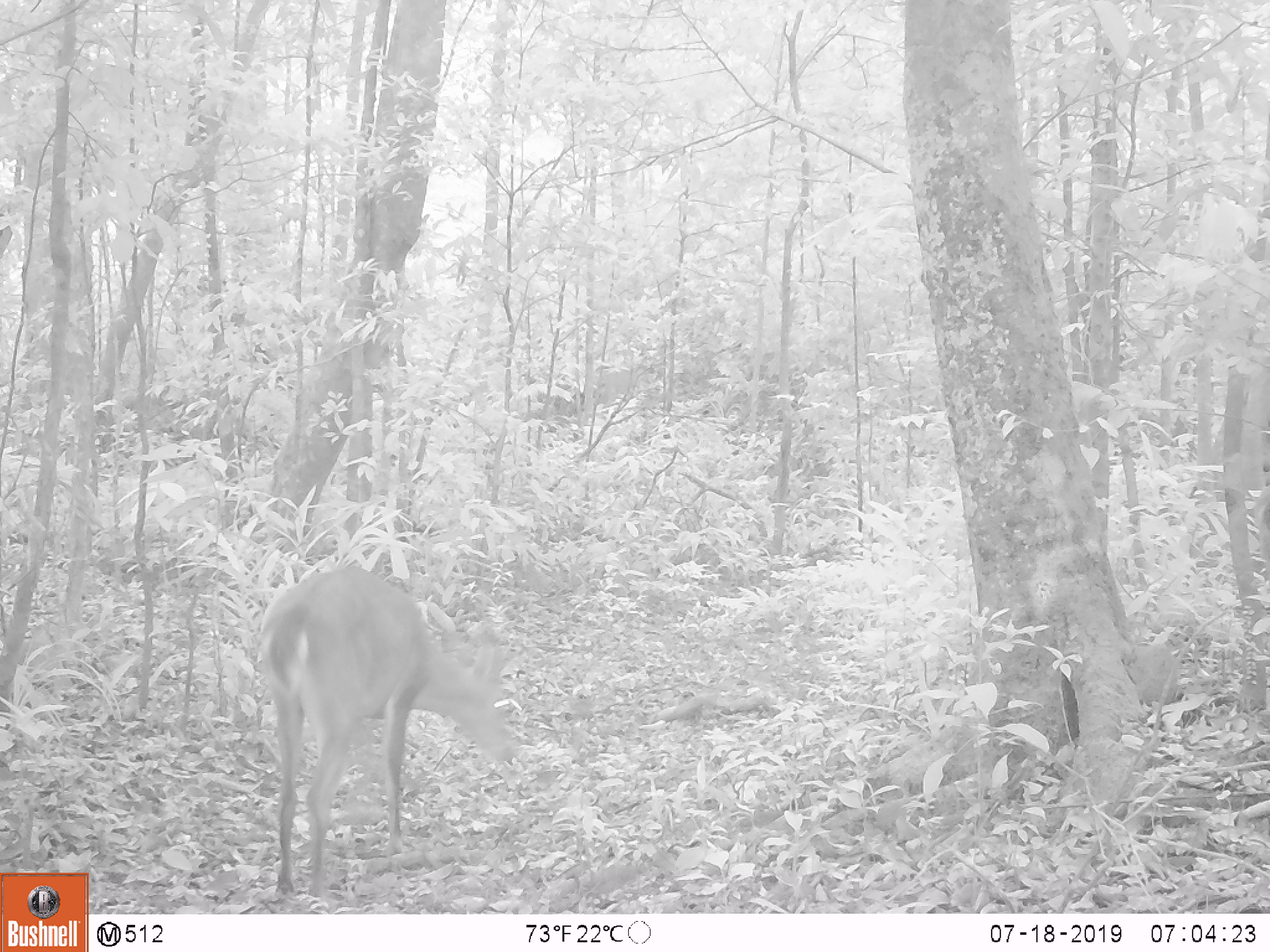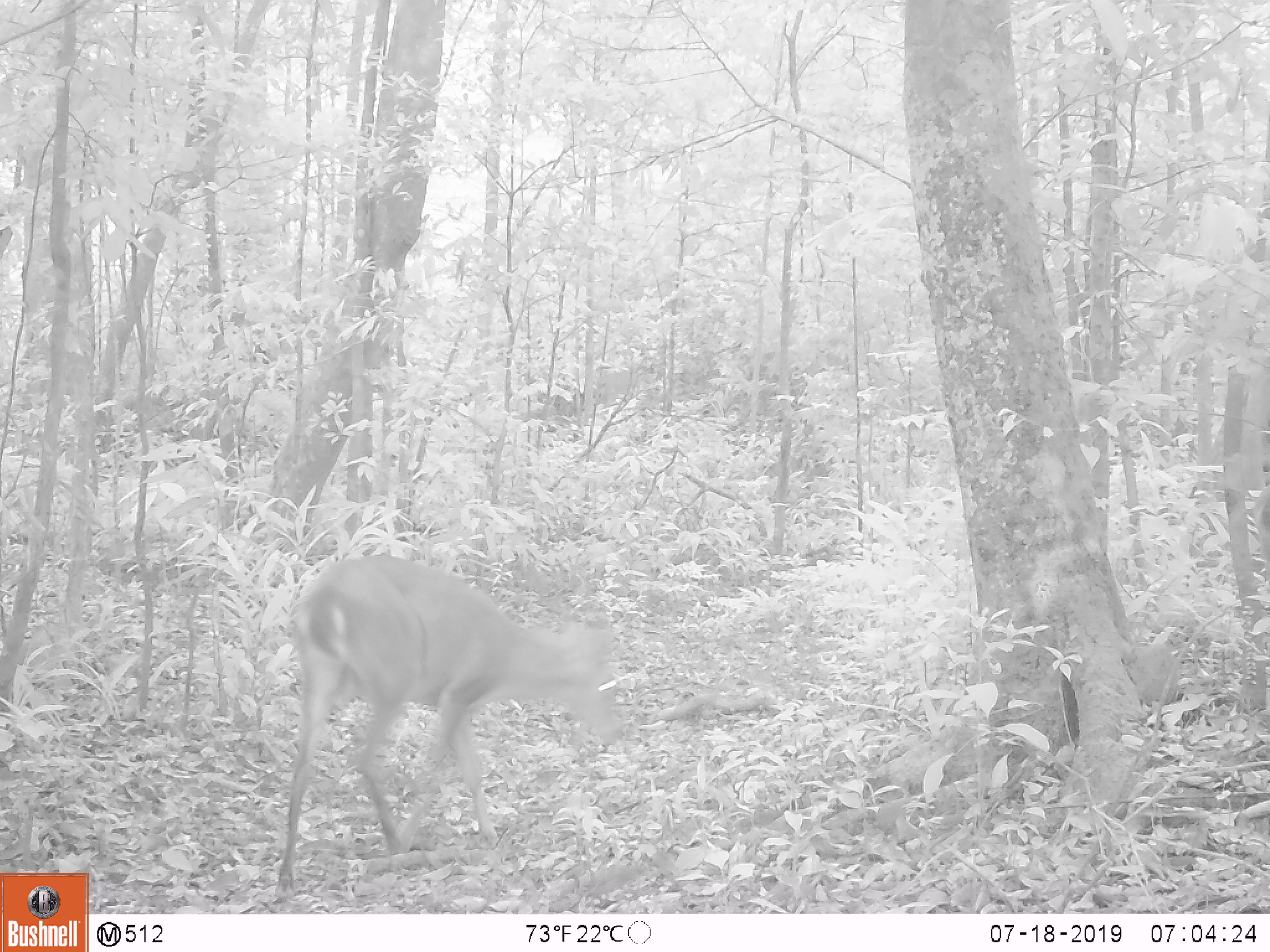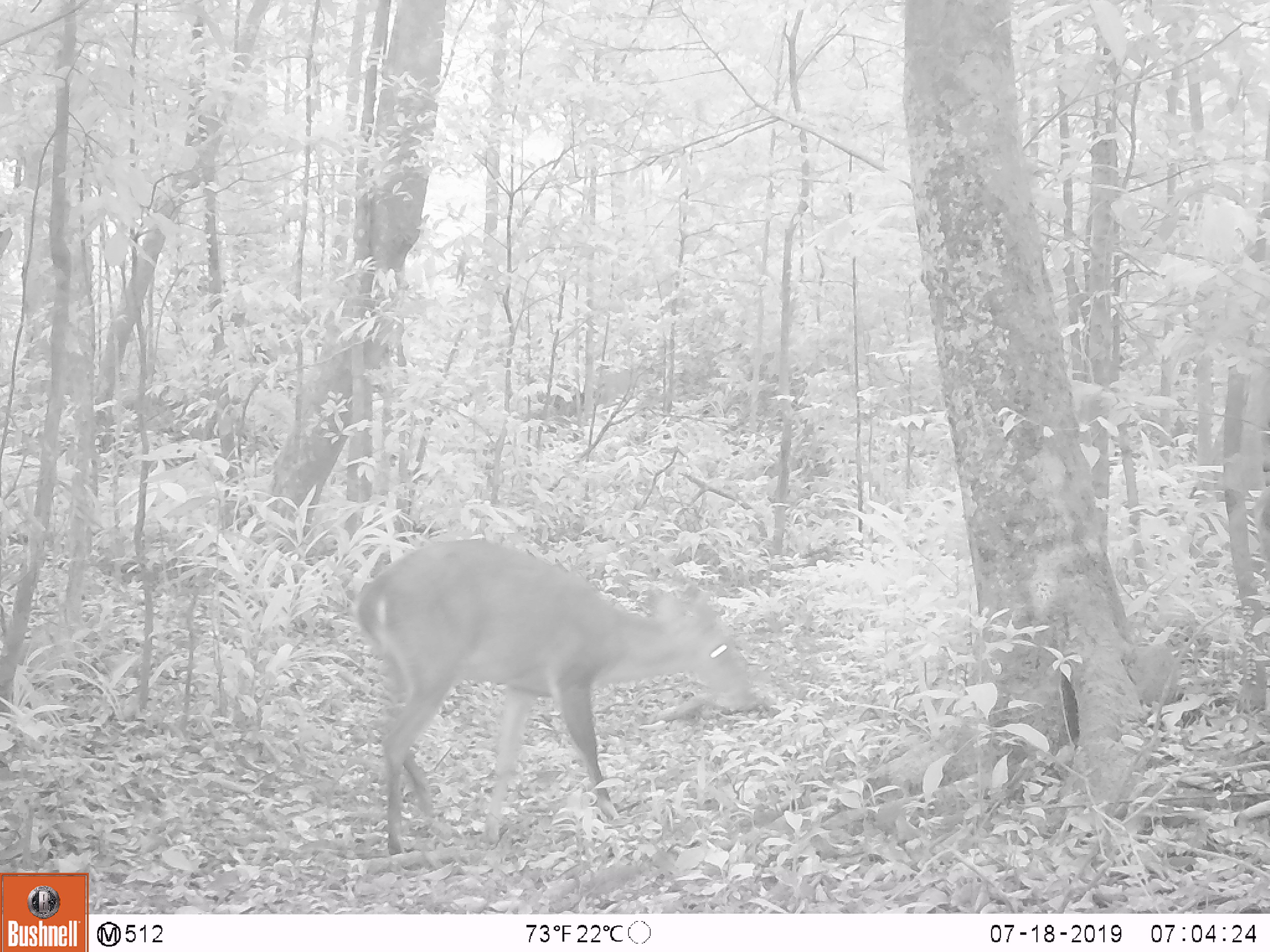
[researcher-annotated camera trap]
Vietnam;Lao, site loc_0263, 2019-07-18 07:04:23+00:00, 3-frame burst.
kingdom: Animalia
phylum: Chordata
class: Mammalia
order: Artiodactyla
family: Cervidae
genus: Muntiacus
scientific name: Muntiacus vuquangensis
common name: large-antlered muntjac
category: large antlered muntjac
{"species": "large antlered muntjac (large-antlered muntjac) (Muntiacus vuquangensis)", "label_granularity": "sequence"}